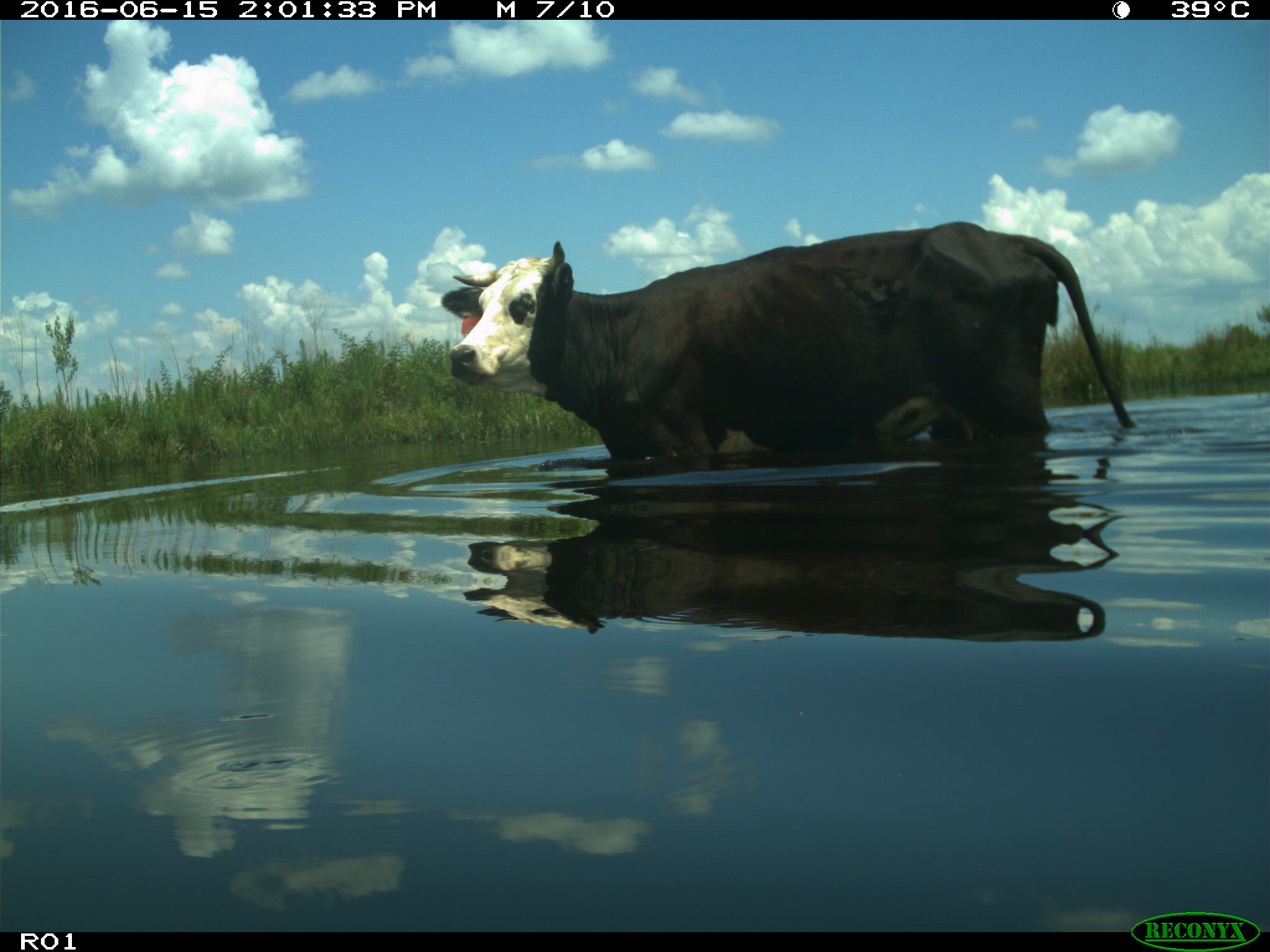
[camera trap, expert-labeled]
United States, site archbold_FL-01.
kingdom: Animalia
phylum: Chordata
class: Mammalia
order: Artiodactyla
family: Bovidae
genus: Bos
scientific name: Bos taurus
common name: domestic cow